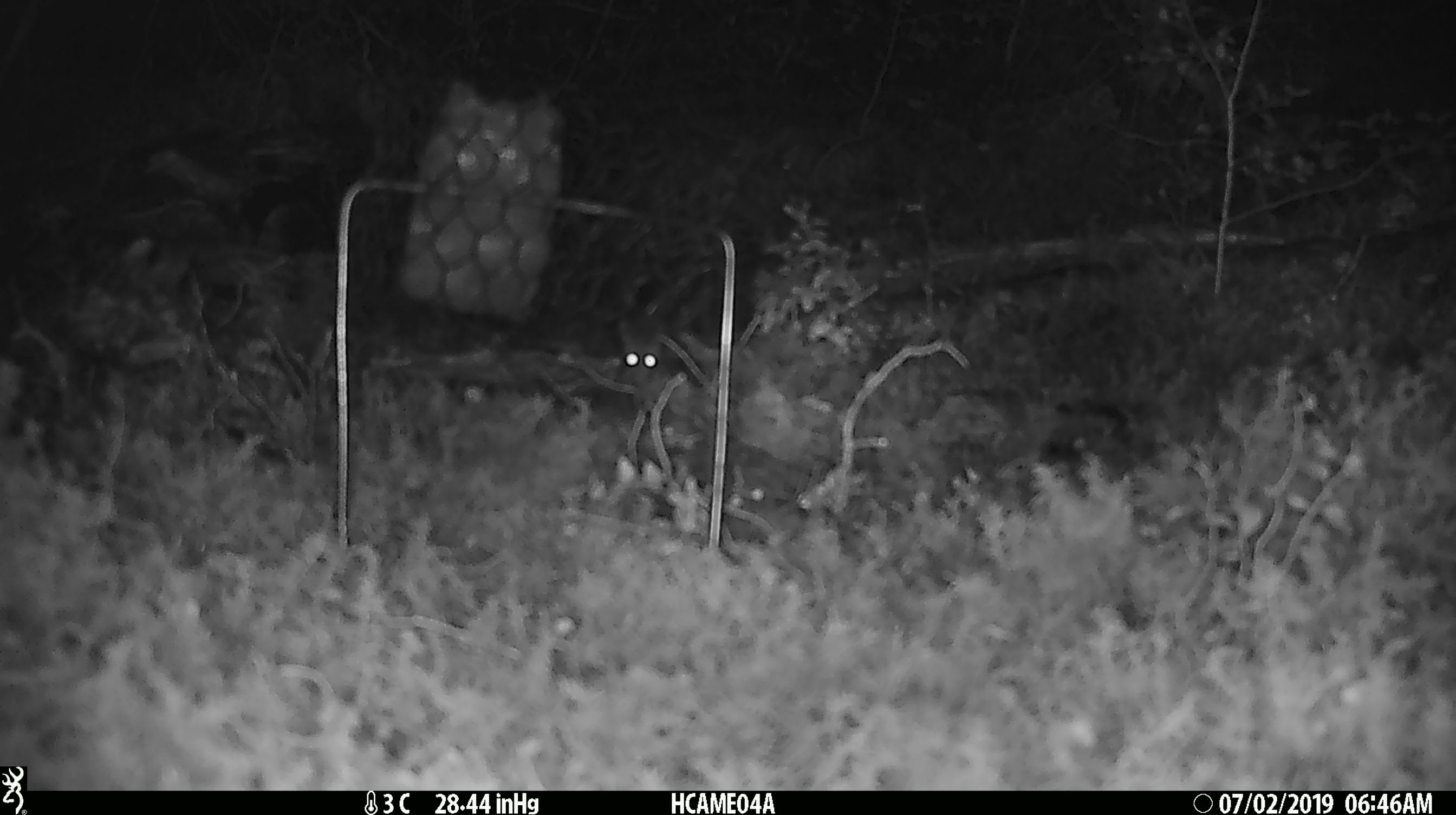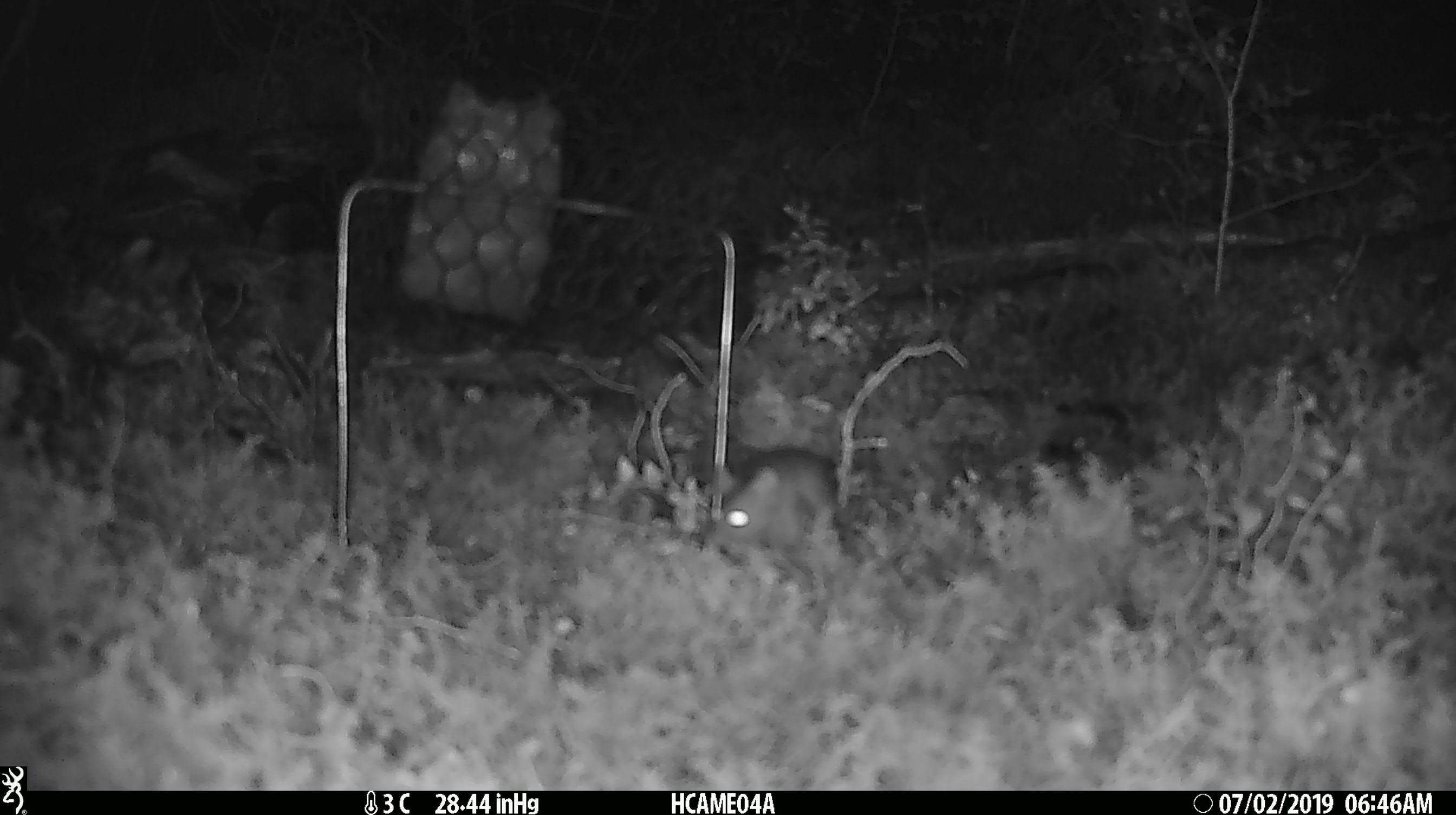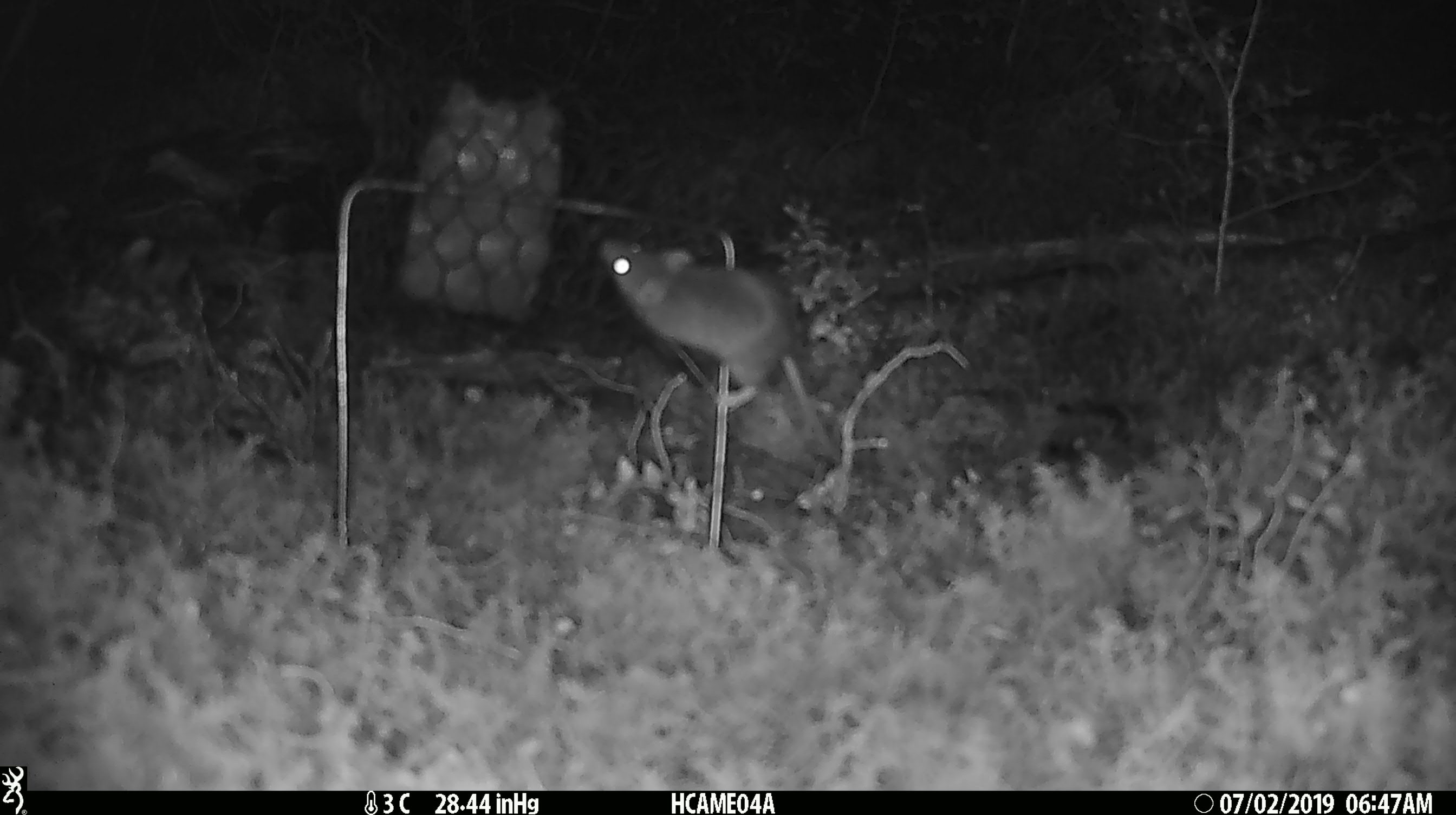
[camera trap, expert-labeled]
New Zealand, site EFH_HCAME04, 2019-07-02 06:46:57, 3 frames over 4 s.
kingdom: Animalia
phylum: Chordata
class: Mammalia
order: Rodentia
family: Muridae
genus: Mus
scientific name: Mus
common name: mouse